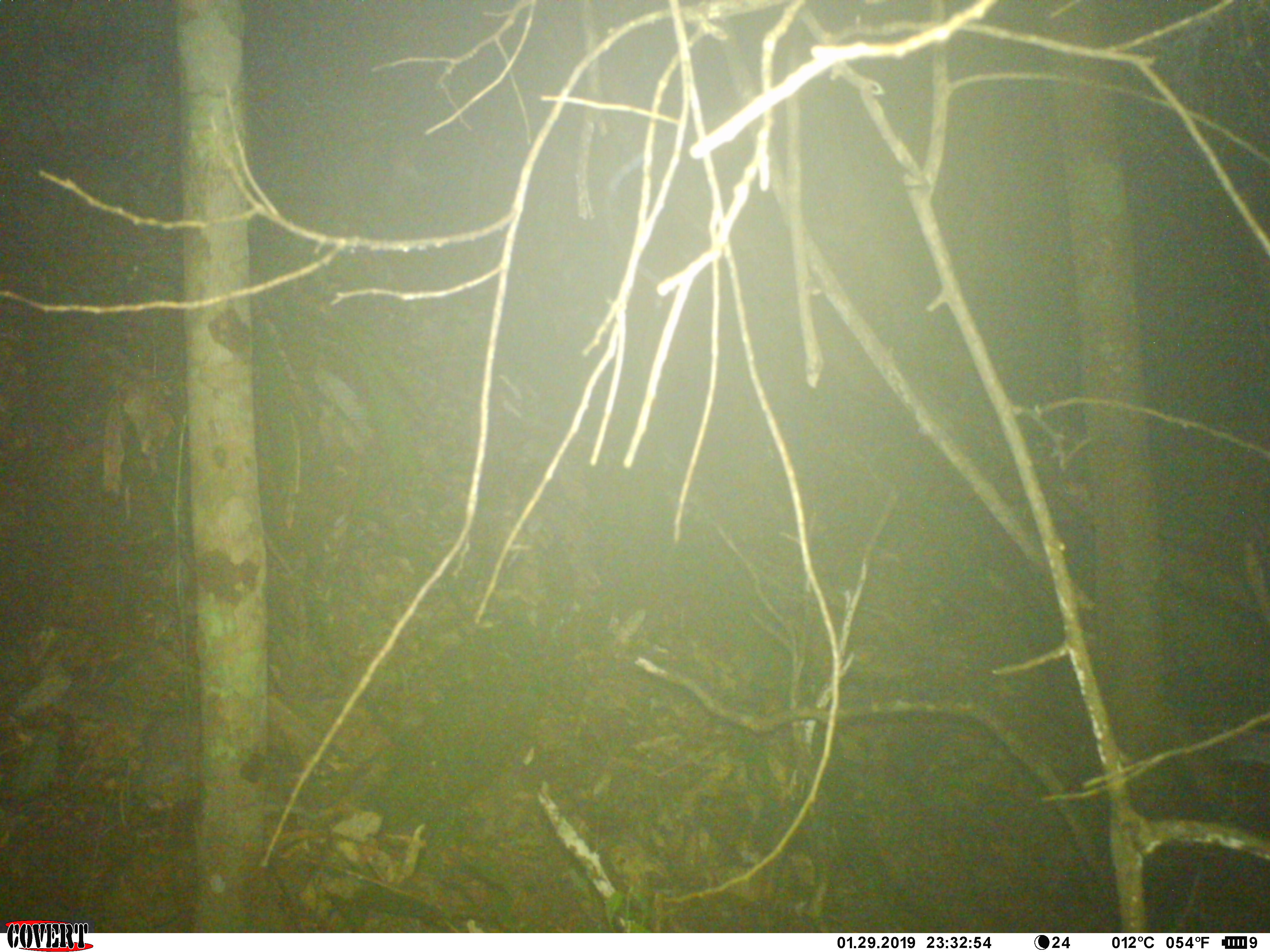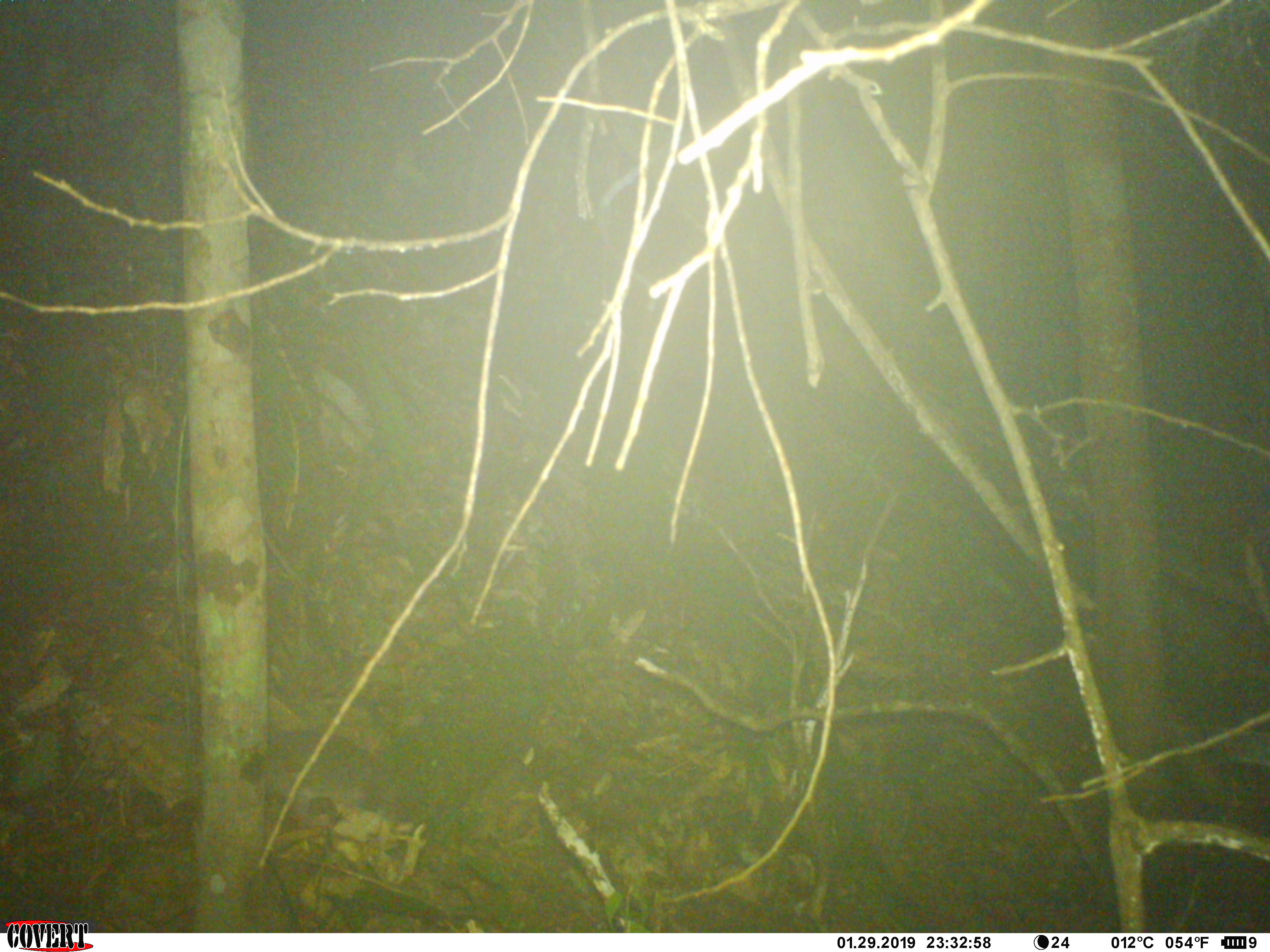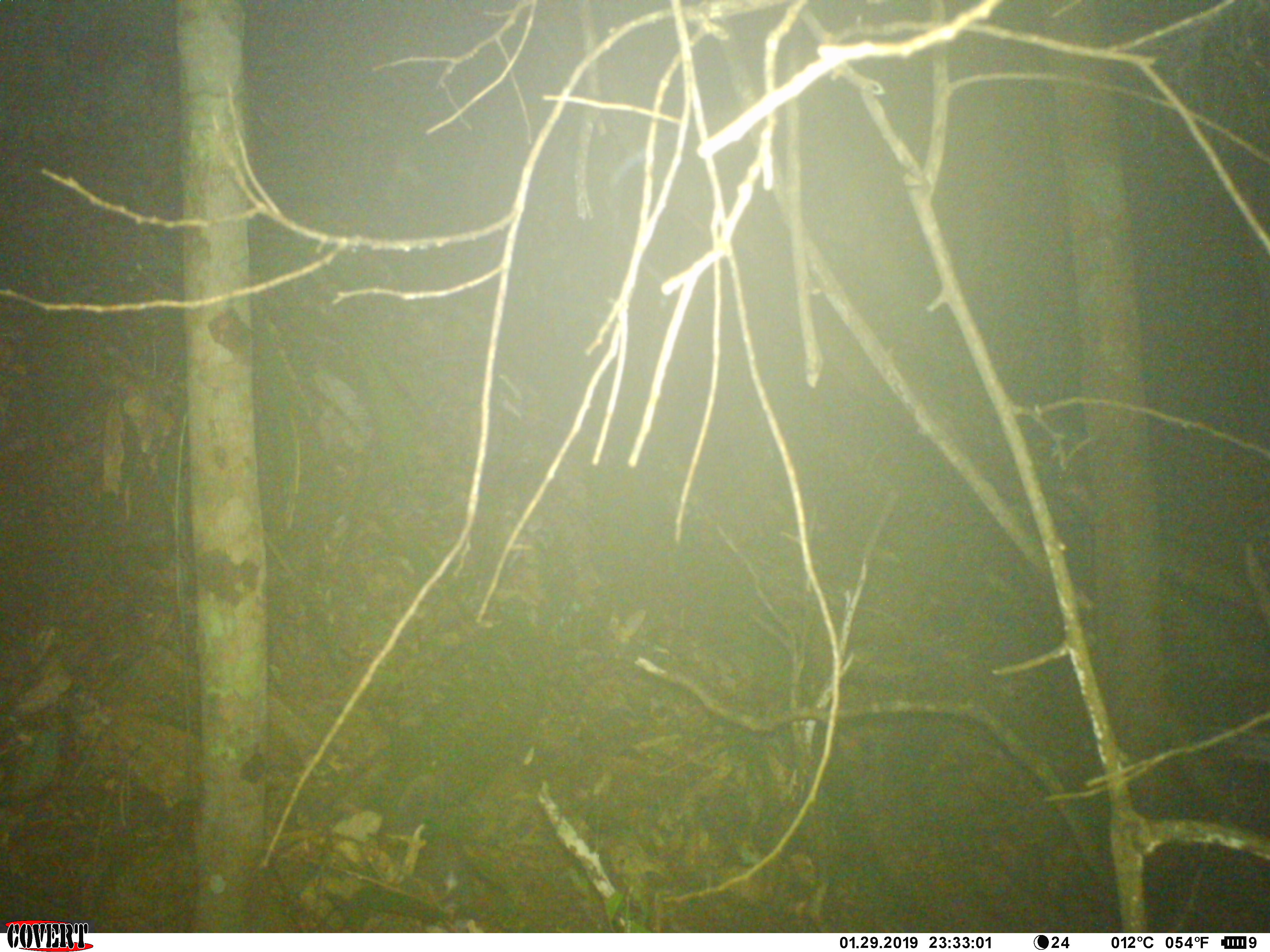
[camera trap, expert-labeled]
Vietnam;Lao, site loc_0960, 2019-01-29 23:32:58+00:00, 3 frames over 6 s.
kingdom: Animalia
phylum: Chordata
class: Mammalia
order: Carnivora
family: Mustelidae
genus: Melogale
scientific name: Melogale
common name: ferret badger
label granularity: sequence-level